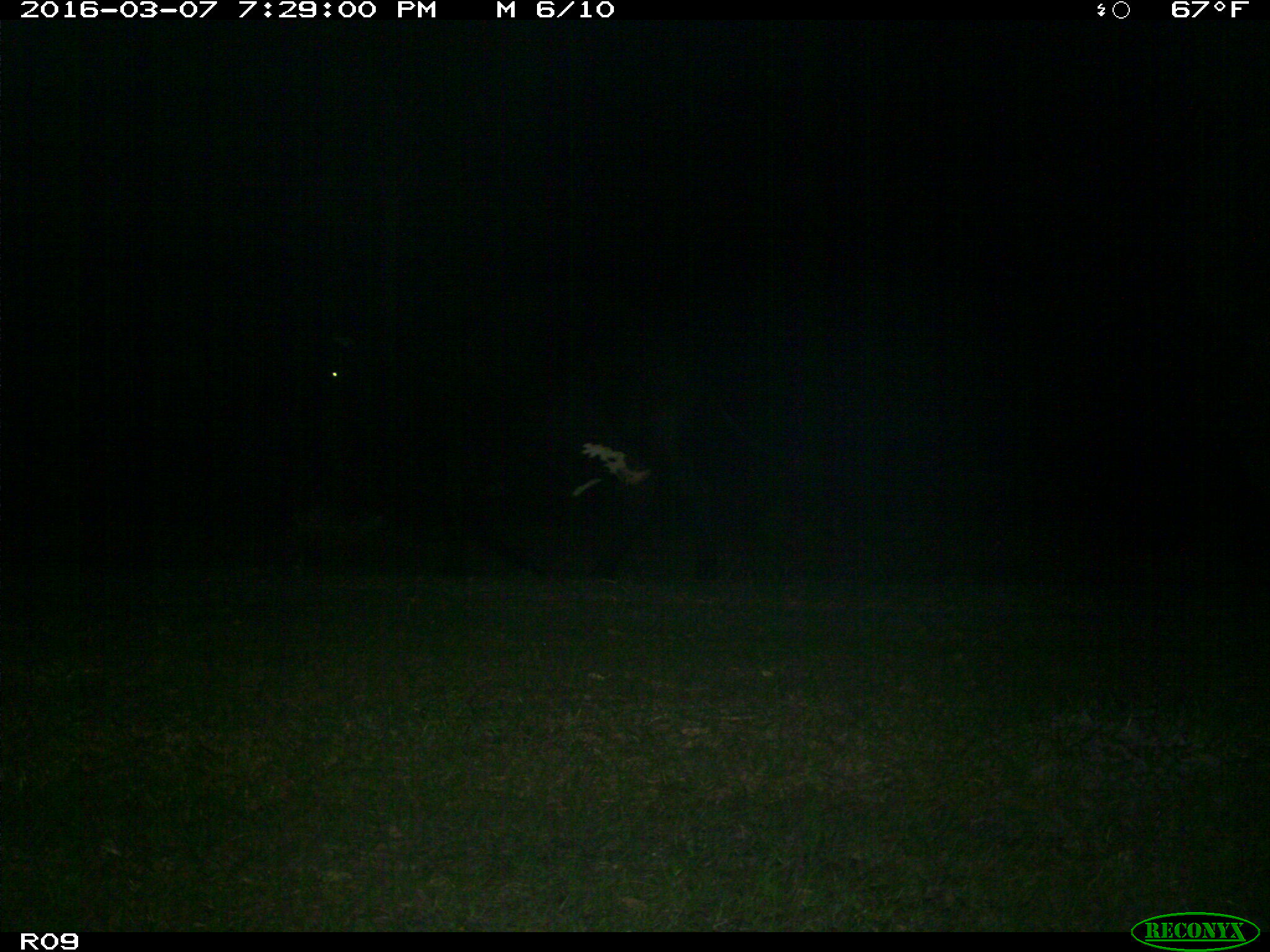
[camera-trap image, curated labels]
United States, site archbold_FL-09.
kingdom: Animalia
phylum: Chordata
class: Mammalia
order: Artiodactyla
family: Bovidae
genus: Bos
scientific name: Bos taurus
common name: domestic cow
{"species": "Bos taurus (domestic cow)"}